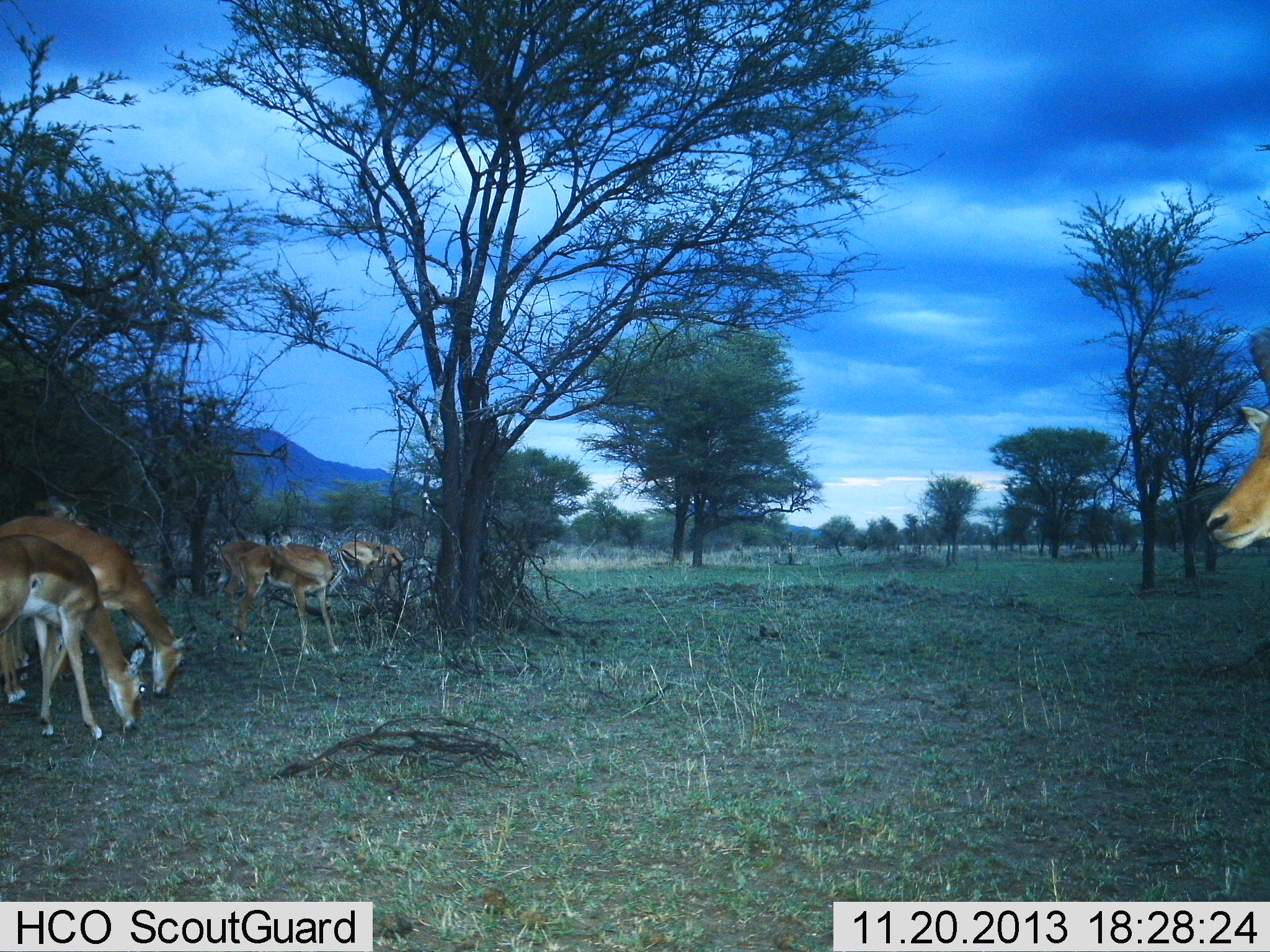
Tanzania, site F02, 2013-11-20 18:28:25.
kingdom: Animalia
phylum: Chordata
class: Mammalia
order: Artiodactyla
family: Bovidae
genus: Aepyceros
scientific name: Aepyceros melampus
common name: impala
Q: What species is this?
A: Impala (Aepyceros melampus).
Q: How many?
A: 6.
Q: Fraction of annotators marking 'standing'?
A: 80%.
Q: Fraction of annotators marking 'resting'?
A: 0%.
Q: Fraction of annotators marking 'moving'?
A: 10%.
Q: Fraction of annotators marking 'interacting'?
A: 0%.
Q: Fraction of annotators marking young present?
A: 0%.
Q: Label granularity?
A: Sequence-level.